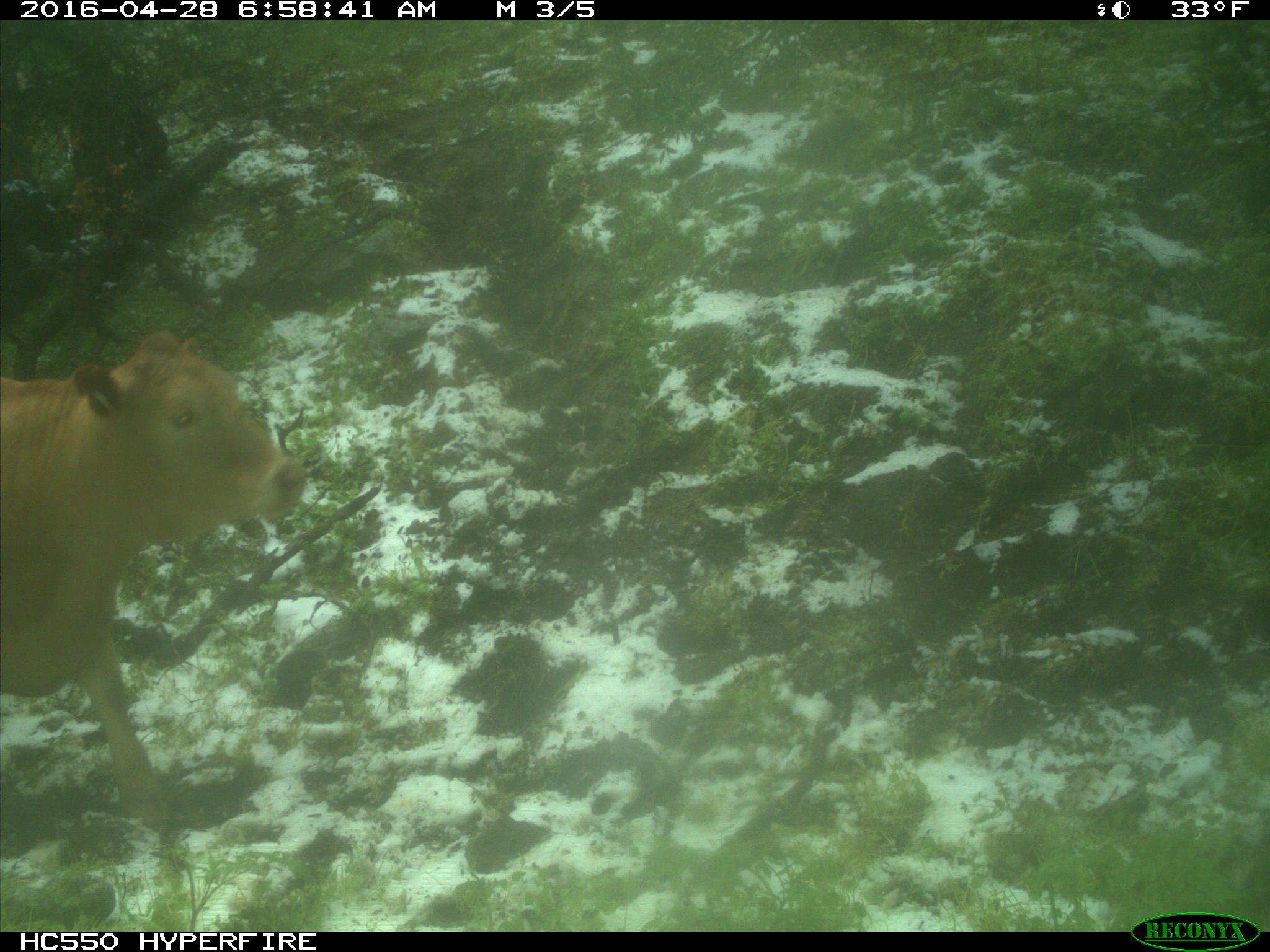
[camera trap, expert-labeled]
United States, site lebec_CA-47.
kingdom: Animalia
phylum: Chordata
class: Mammalia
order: Artiodactyla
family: Bovidae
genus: Bos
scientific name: Bos taurus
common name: domestic cow